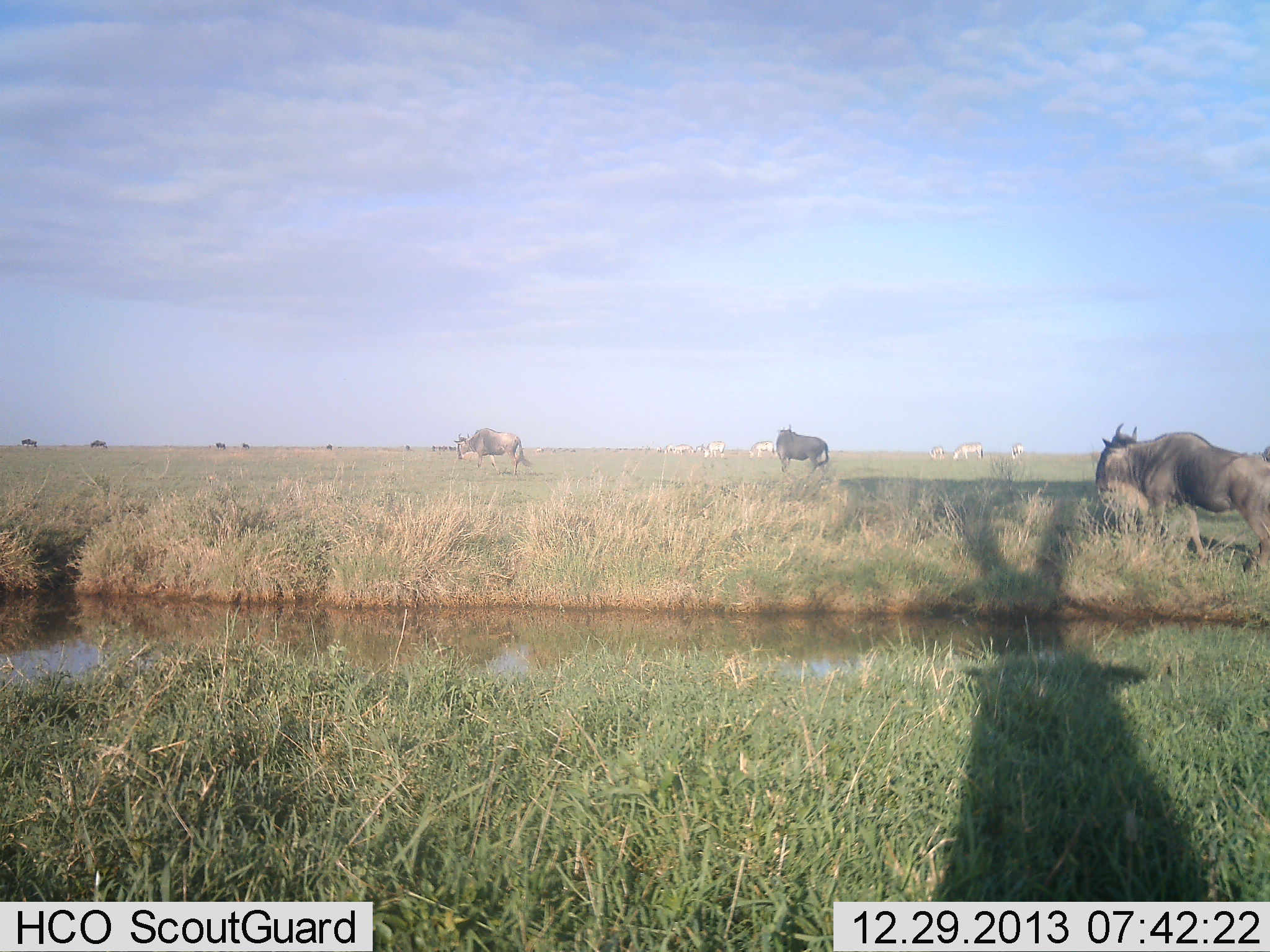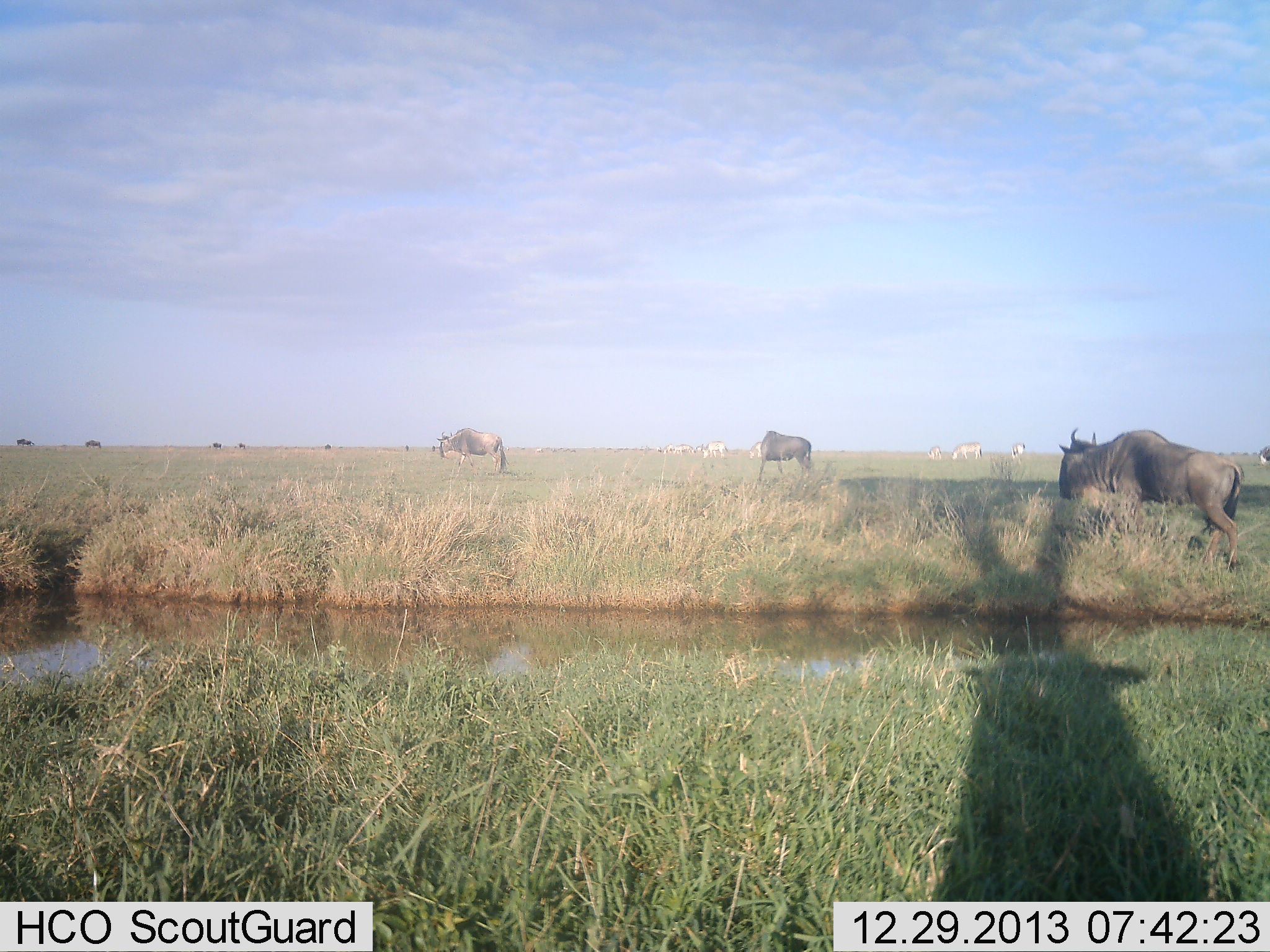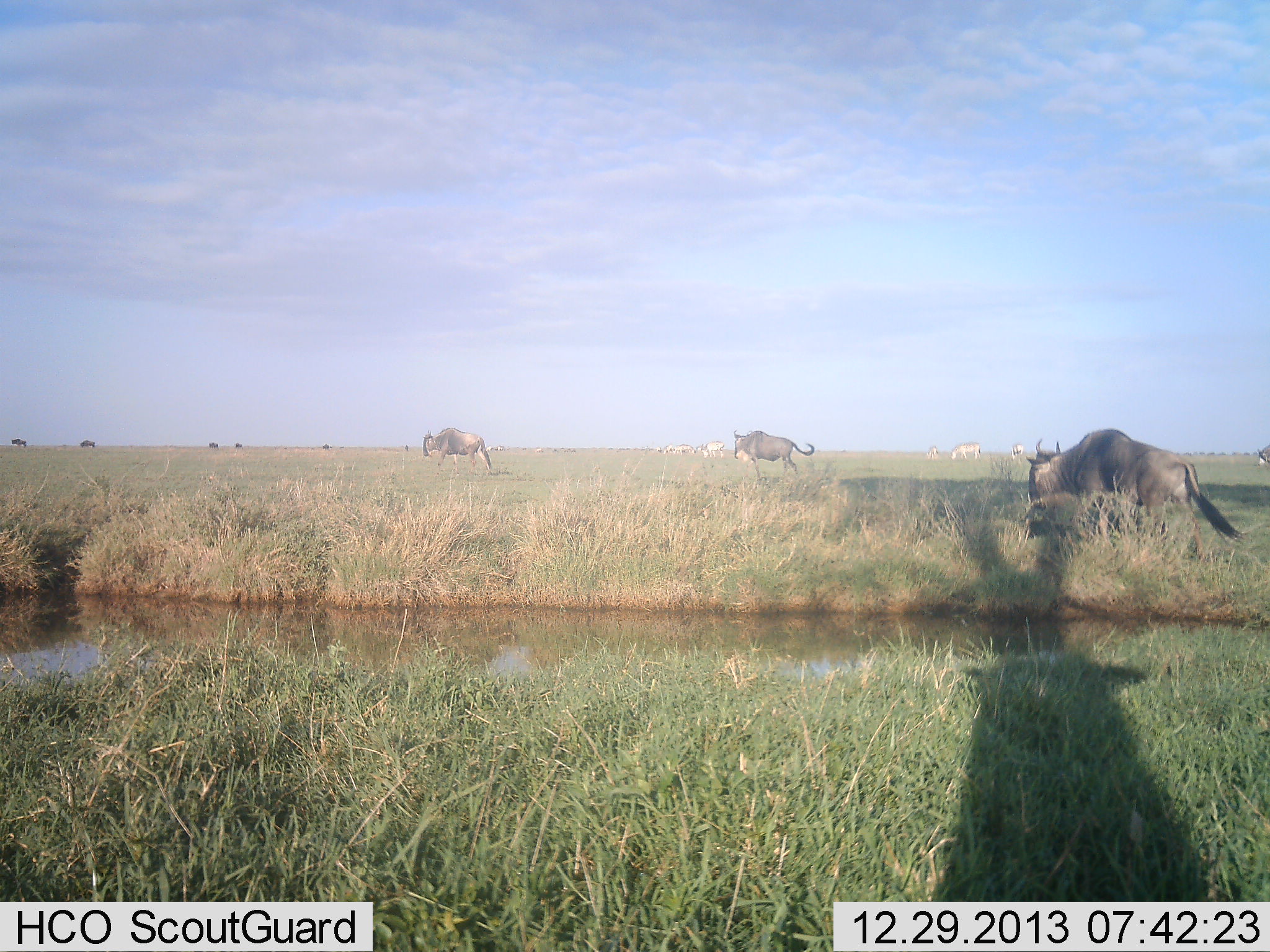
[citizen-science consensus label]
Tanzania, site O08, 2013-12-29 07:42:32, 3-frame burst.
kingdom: Animalia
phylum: Chordata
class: Mammalia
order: Artiodactyla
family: Bovidae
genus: Connochaetes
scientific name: Connochaetes taurinus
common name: blue wildebeest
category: wildebeest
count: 11-50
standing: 21%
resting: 0%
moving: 89%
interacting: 0%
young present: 0%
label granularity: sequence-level